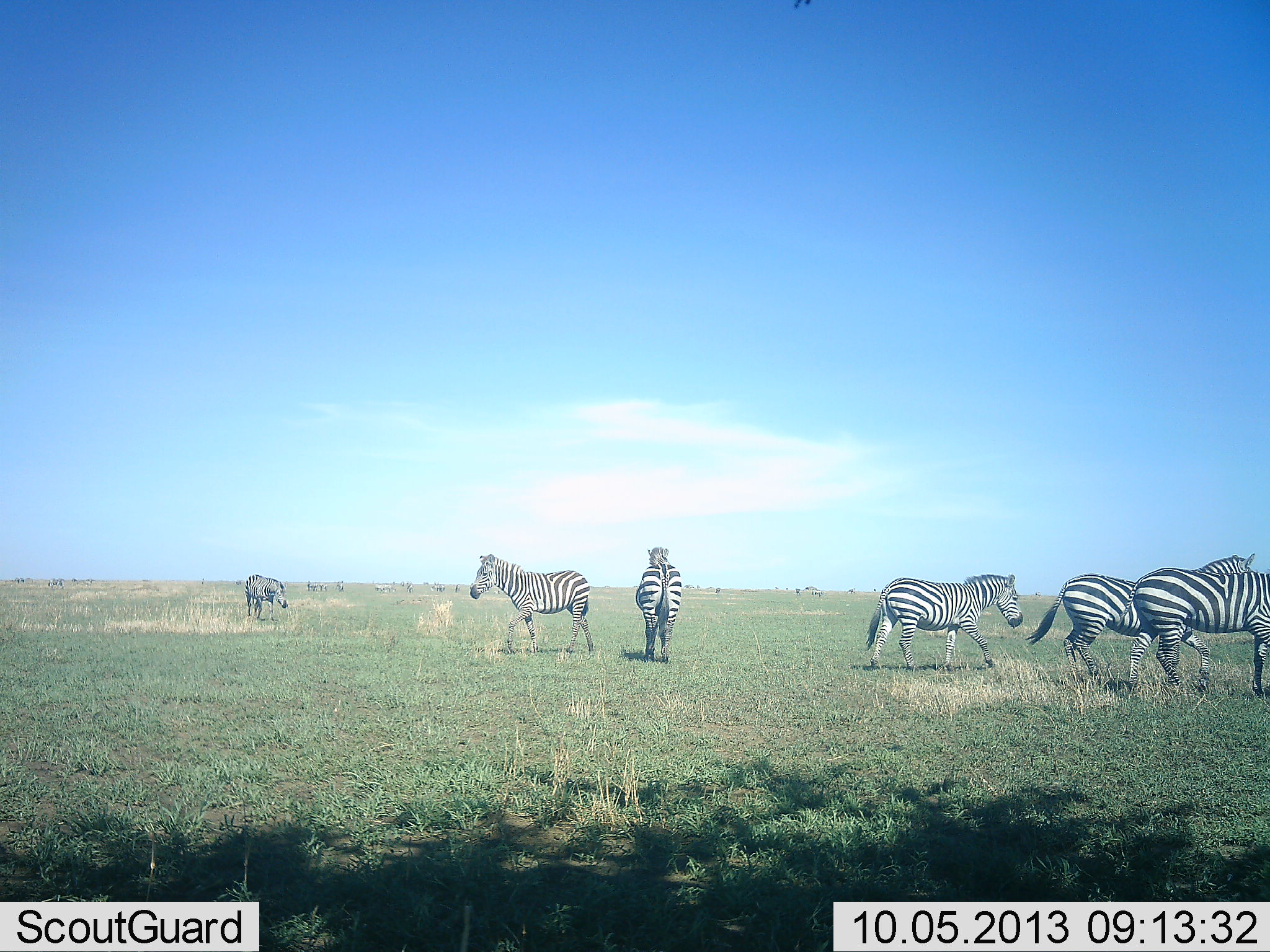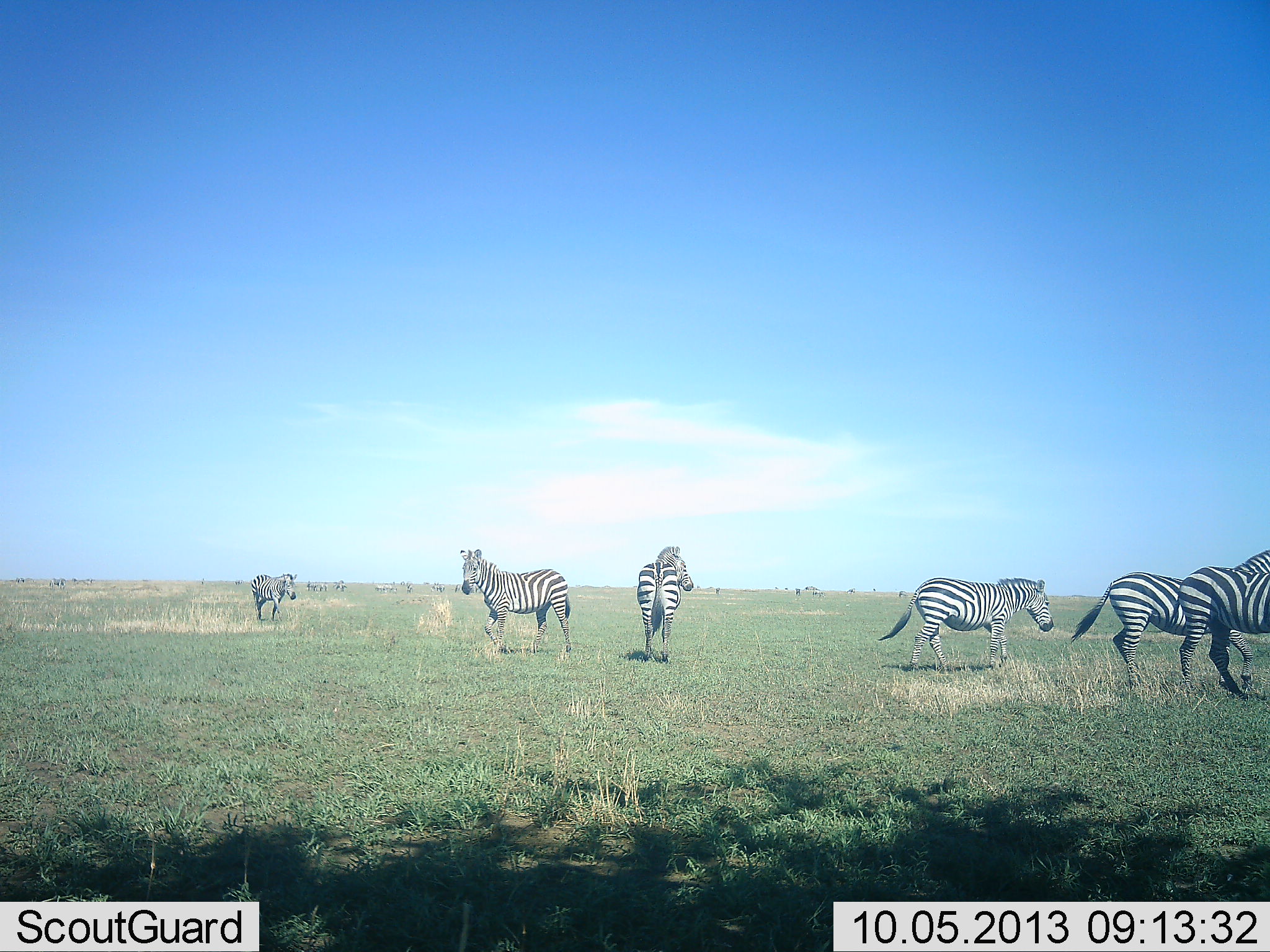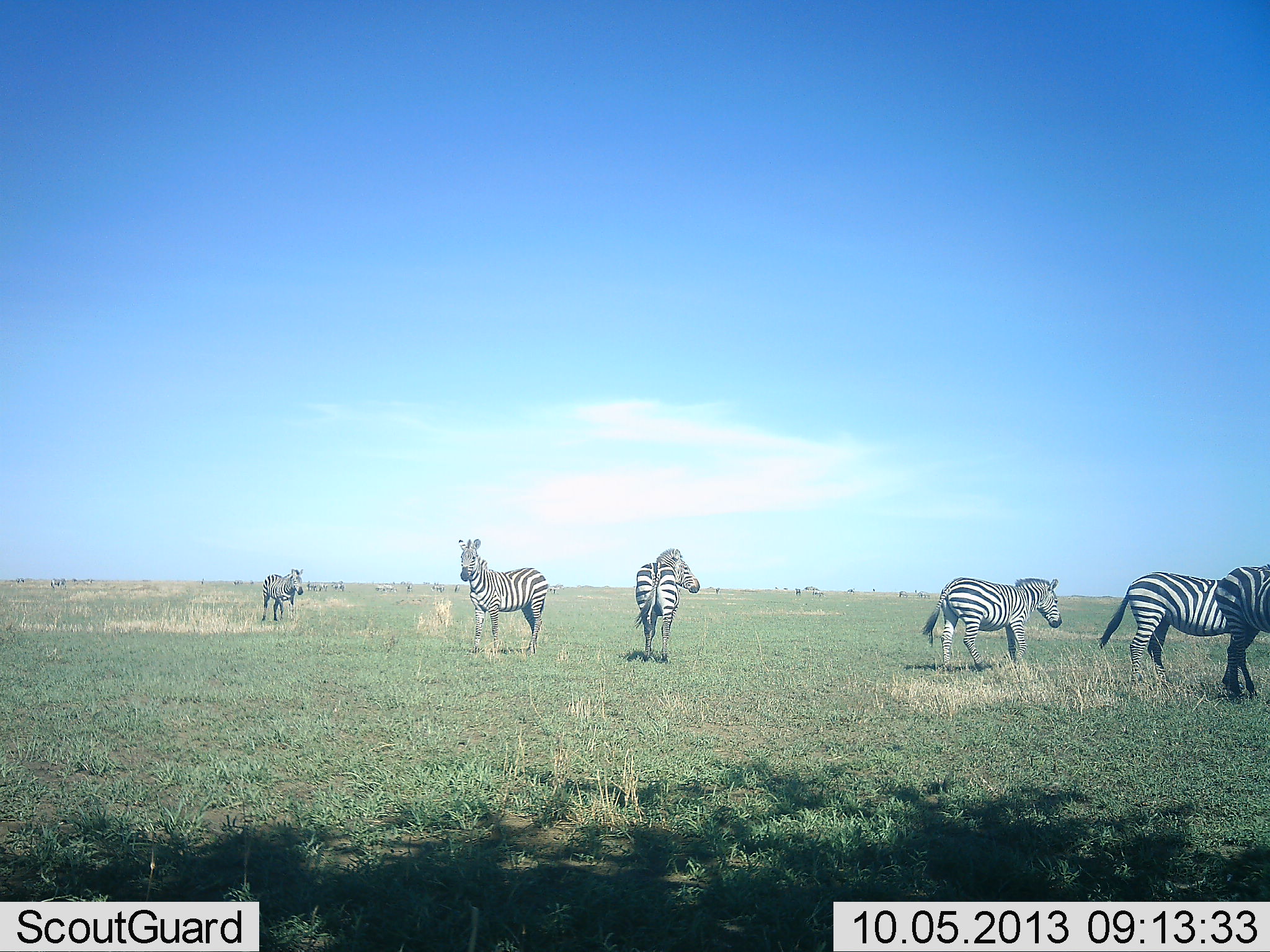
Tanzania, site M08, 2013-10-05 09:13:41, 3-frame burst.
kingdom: Animalia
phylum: Chordata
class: Mammalia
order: Perissodactyla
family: Equidae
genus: Equus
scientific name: Equus quagga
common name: plains zebra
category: zebra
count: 10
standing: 60%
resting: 0%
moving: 100%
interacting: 20%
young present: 10%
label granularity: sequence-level